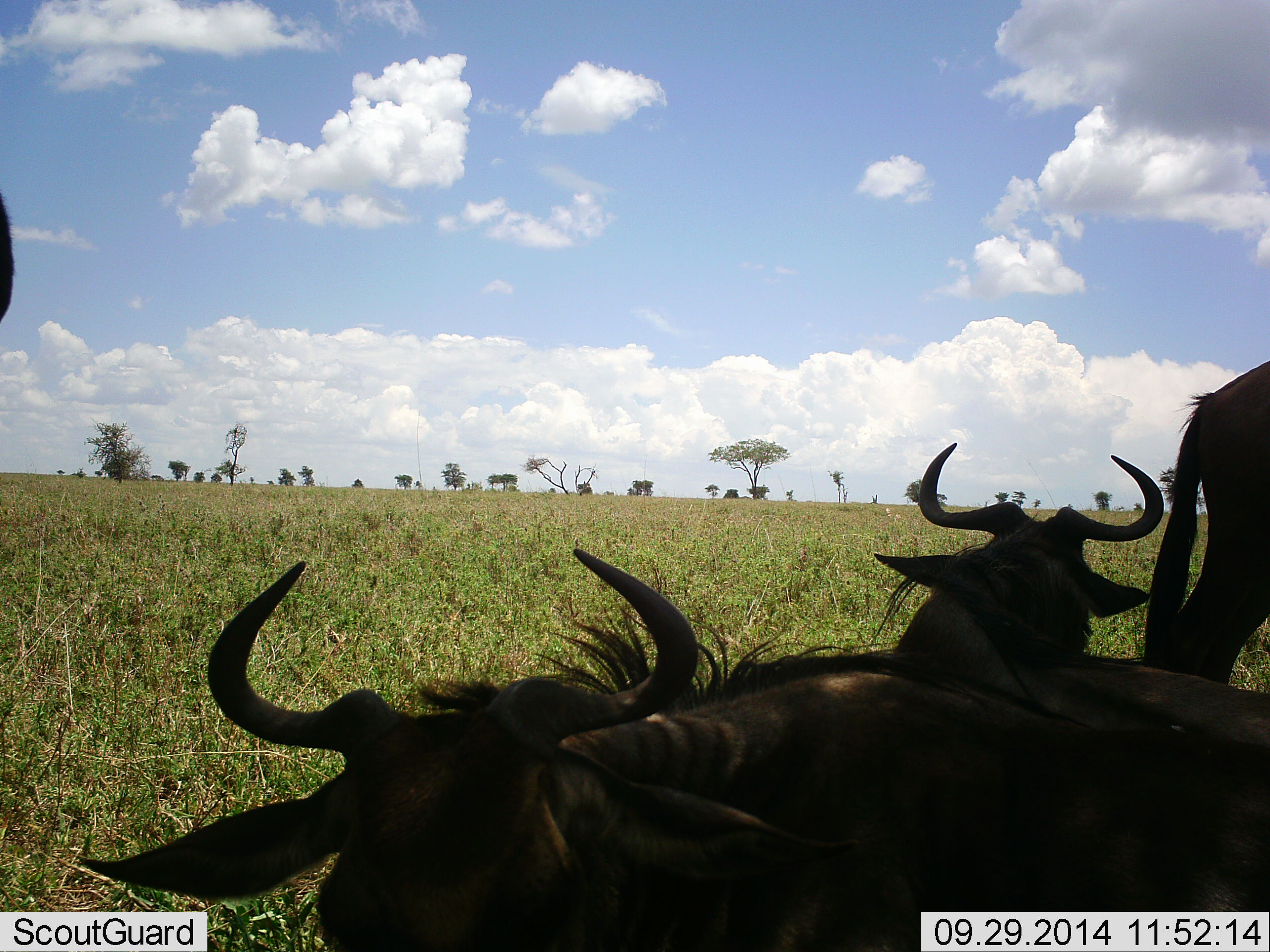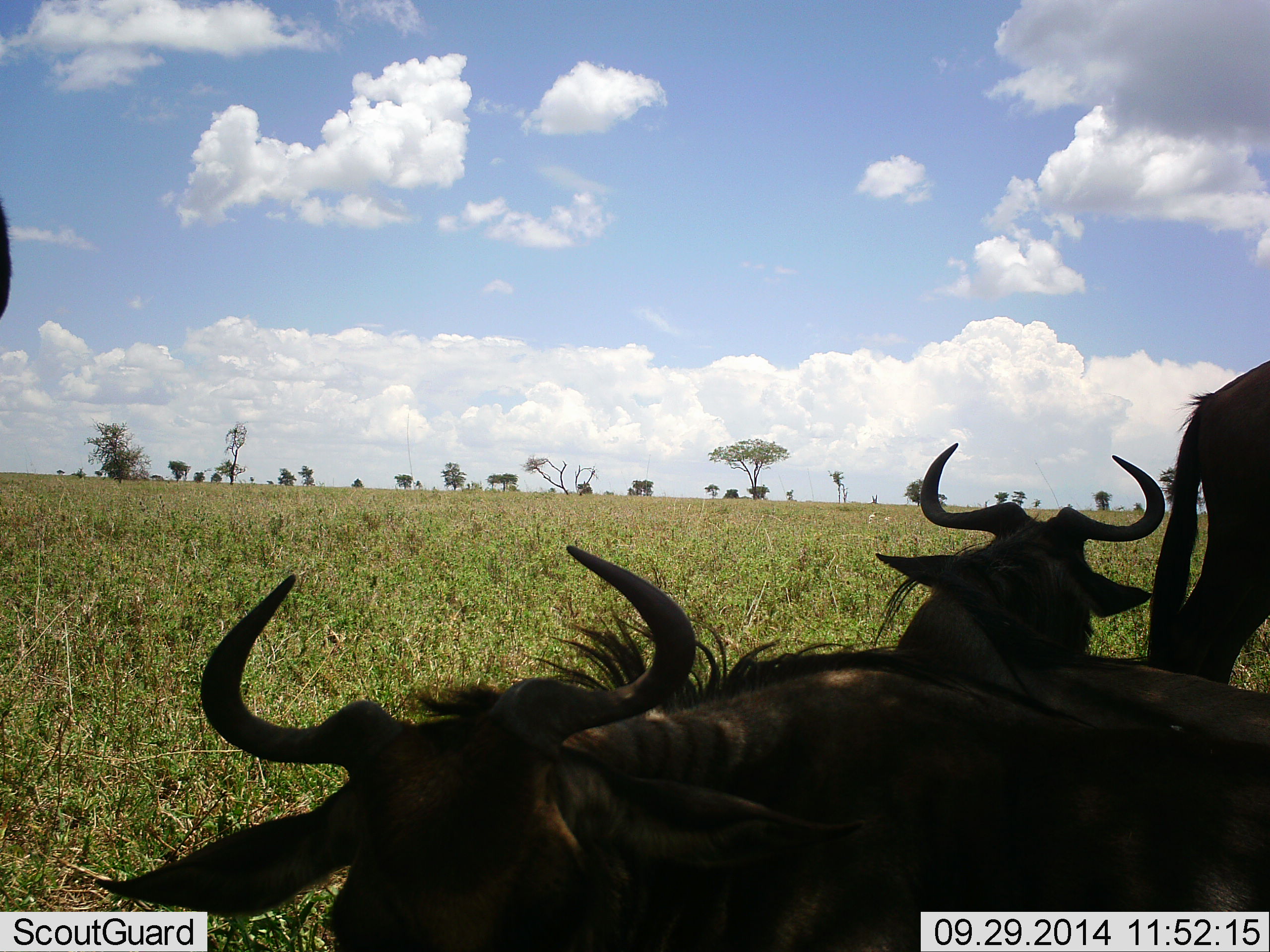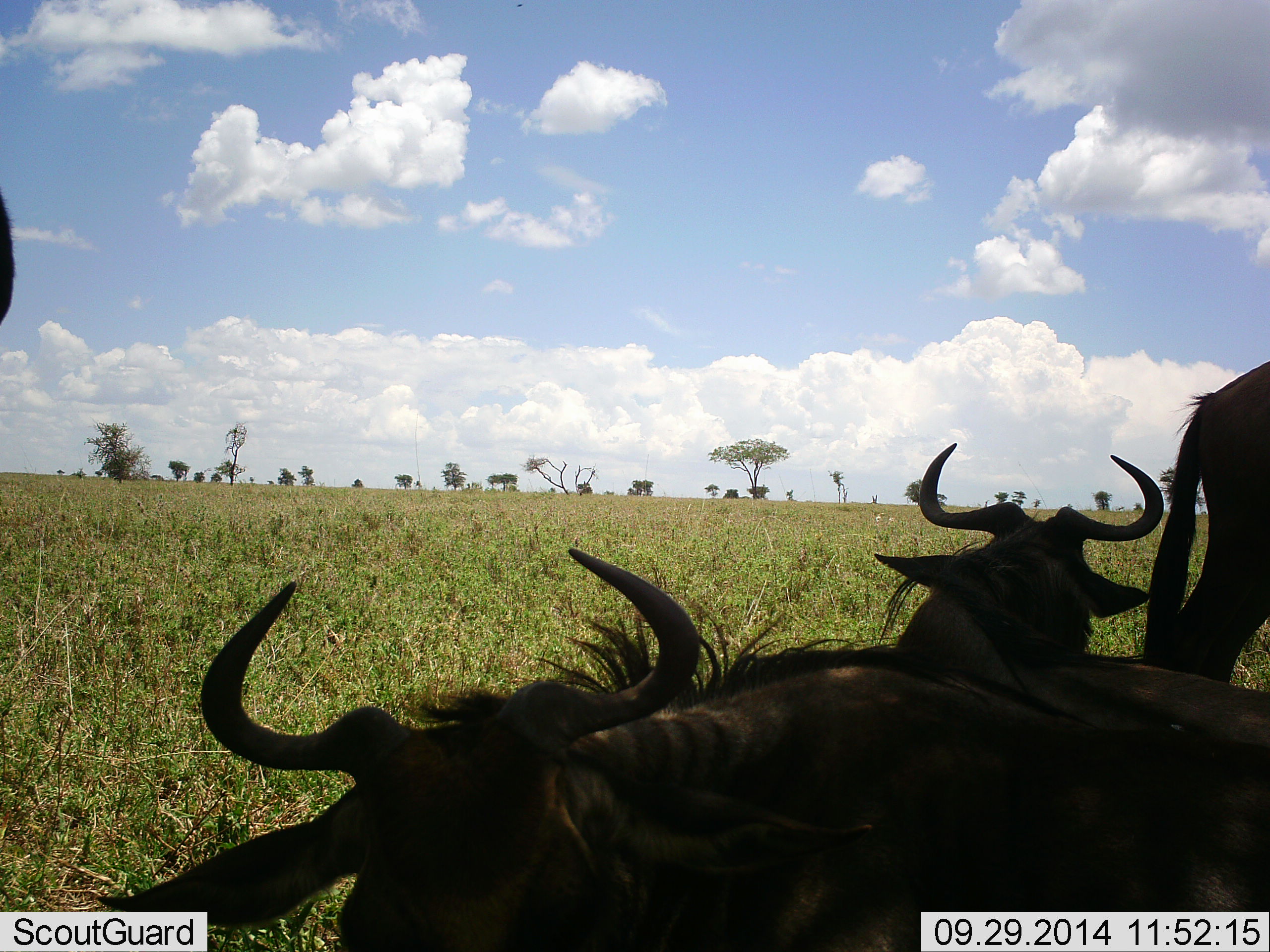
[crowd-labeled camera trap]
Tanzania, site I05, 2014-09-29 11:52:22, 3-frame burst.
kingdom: Animalia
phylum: Chordata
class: Mammalia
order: Artiodactyla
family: Bovidae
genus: Connochaetes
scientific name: Connochaetes taurinus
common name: blue wildebeest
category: wildebeest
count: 3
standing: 60%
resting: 100%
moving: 0%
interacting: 10%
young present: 0%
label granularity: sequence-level